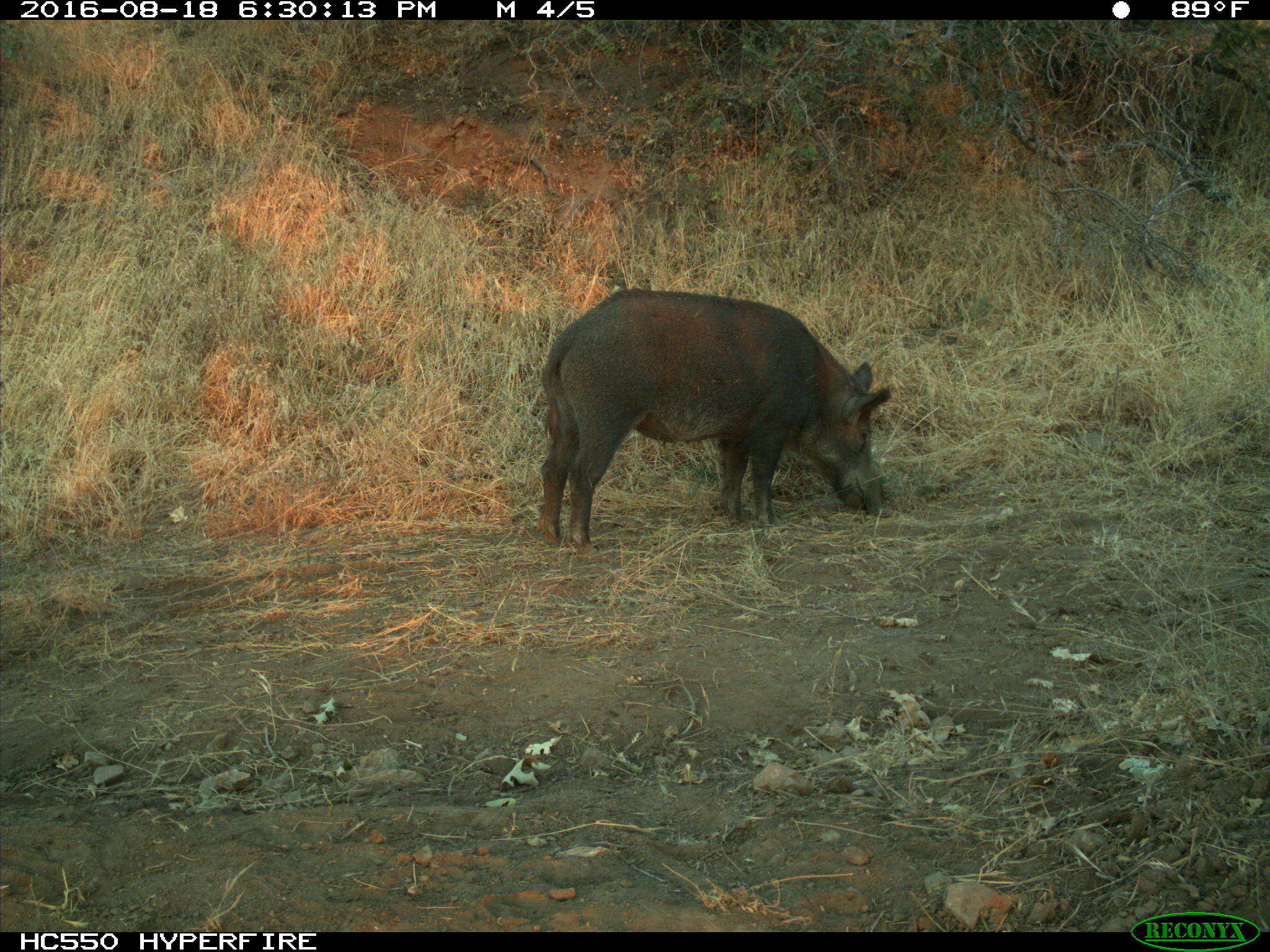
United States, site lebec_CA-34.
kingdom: Animalia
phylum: Chordata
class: Mammalia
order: Artiodactyla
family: Suidae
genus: Sus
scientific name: Sus scrofa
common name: wild boar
Sus scrofa (wild boar).